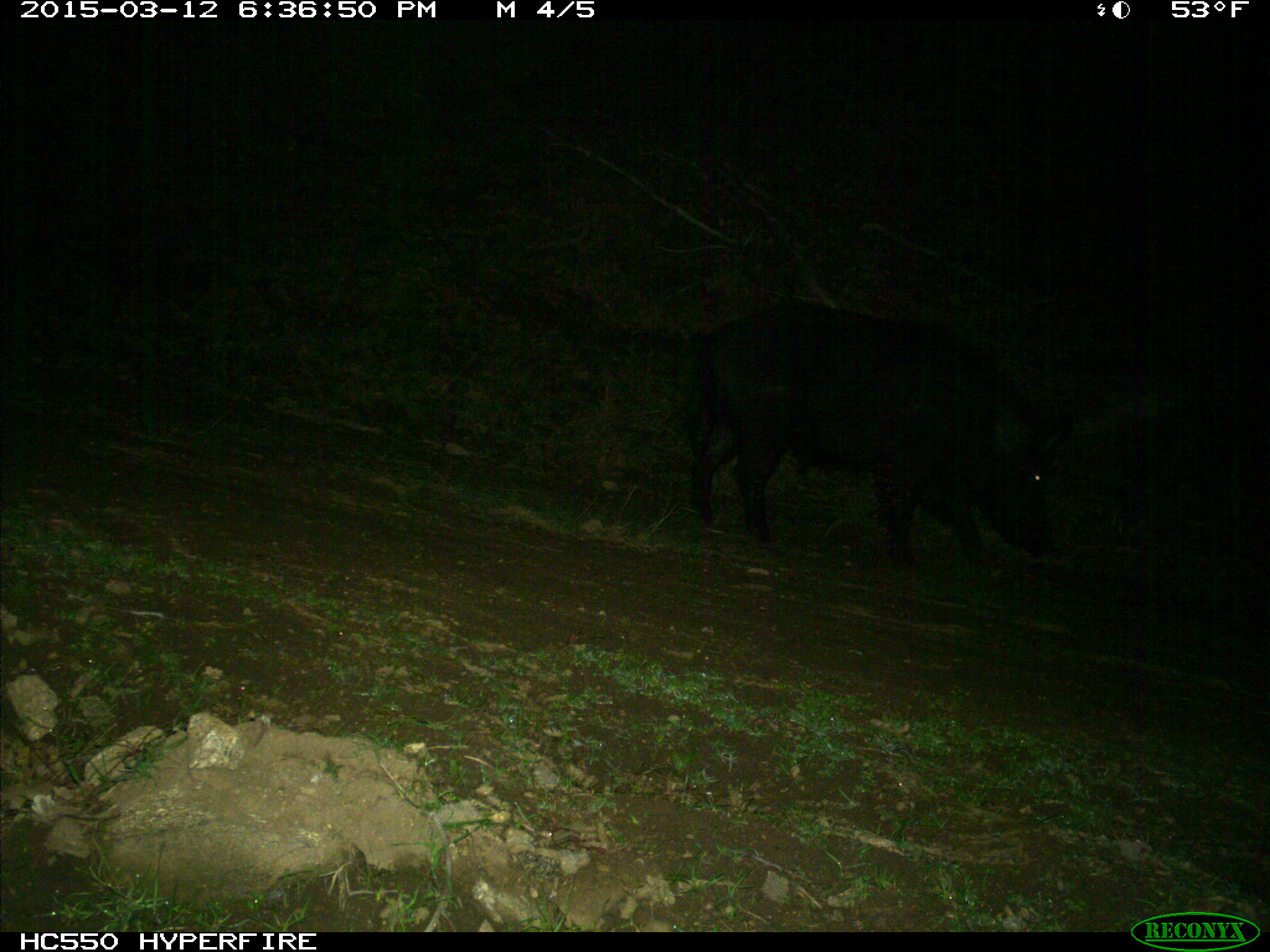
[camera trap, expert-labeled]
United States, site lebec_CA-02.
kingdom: Animalia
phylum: Chordata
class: Mammalia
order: Artiodactyla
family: Suidae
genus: Sus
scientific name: Sus scrofa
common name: wild boar